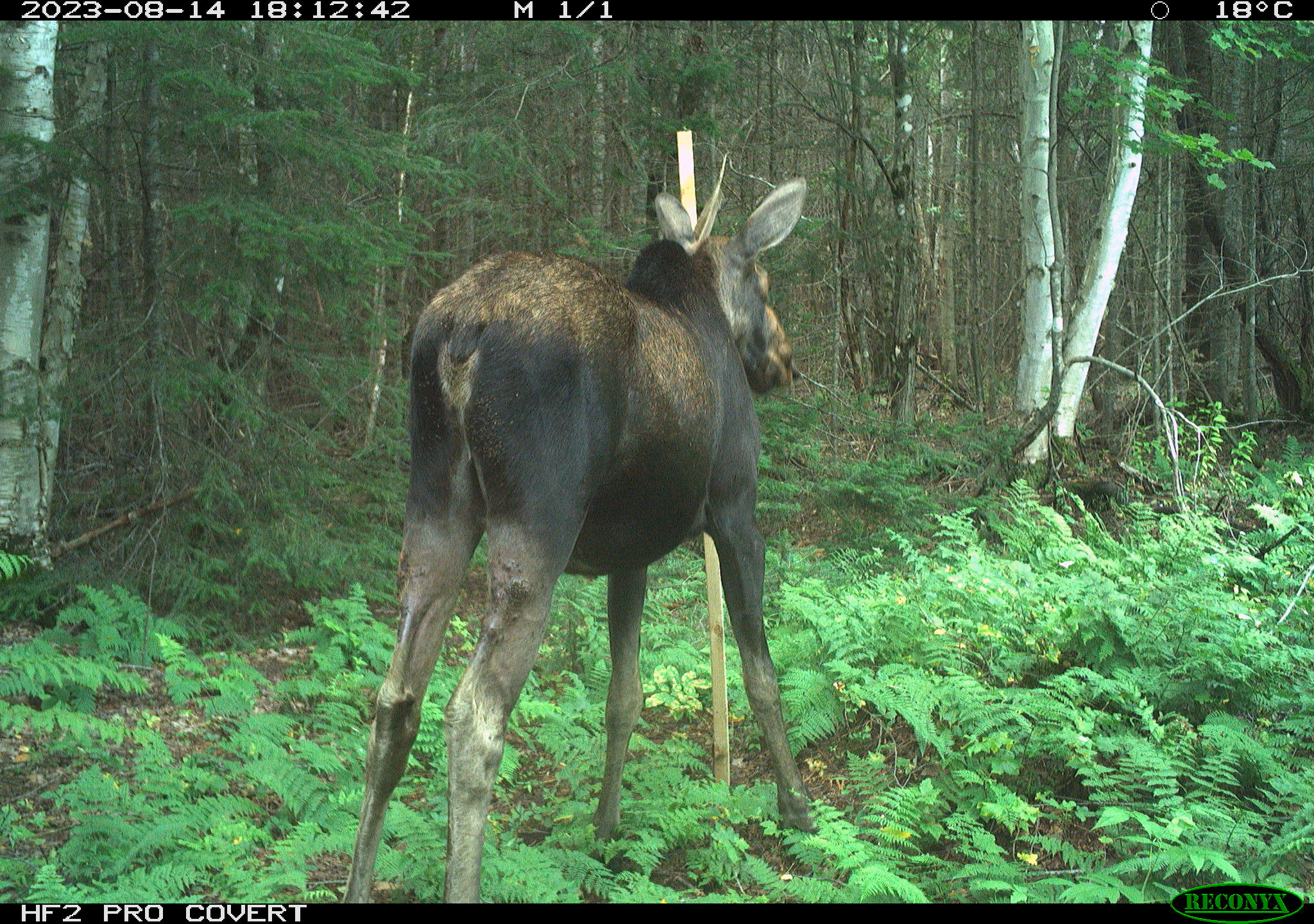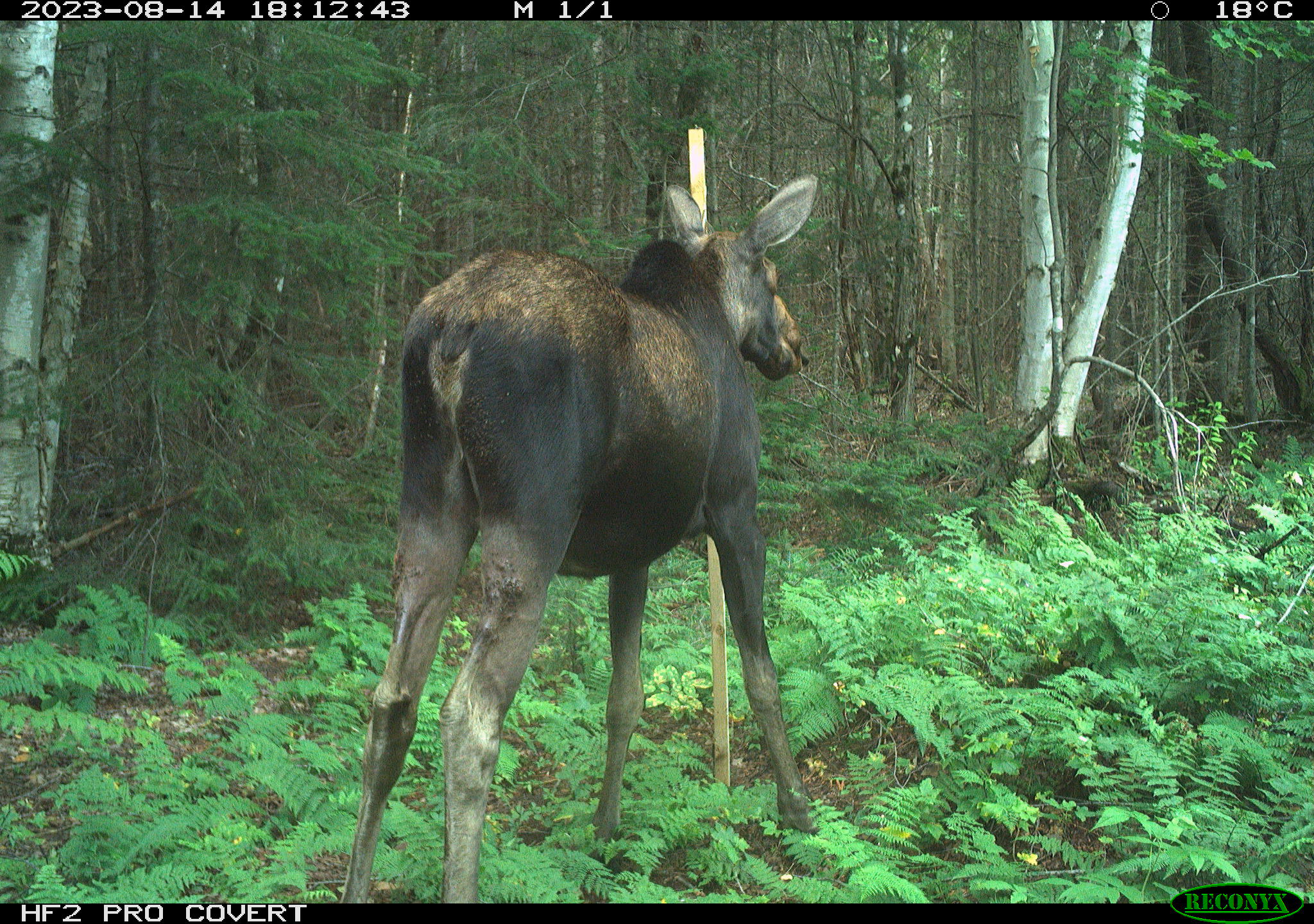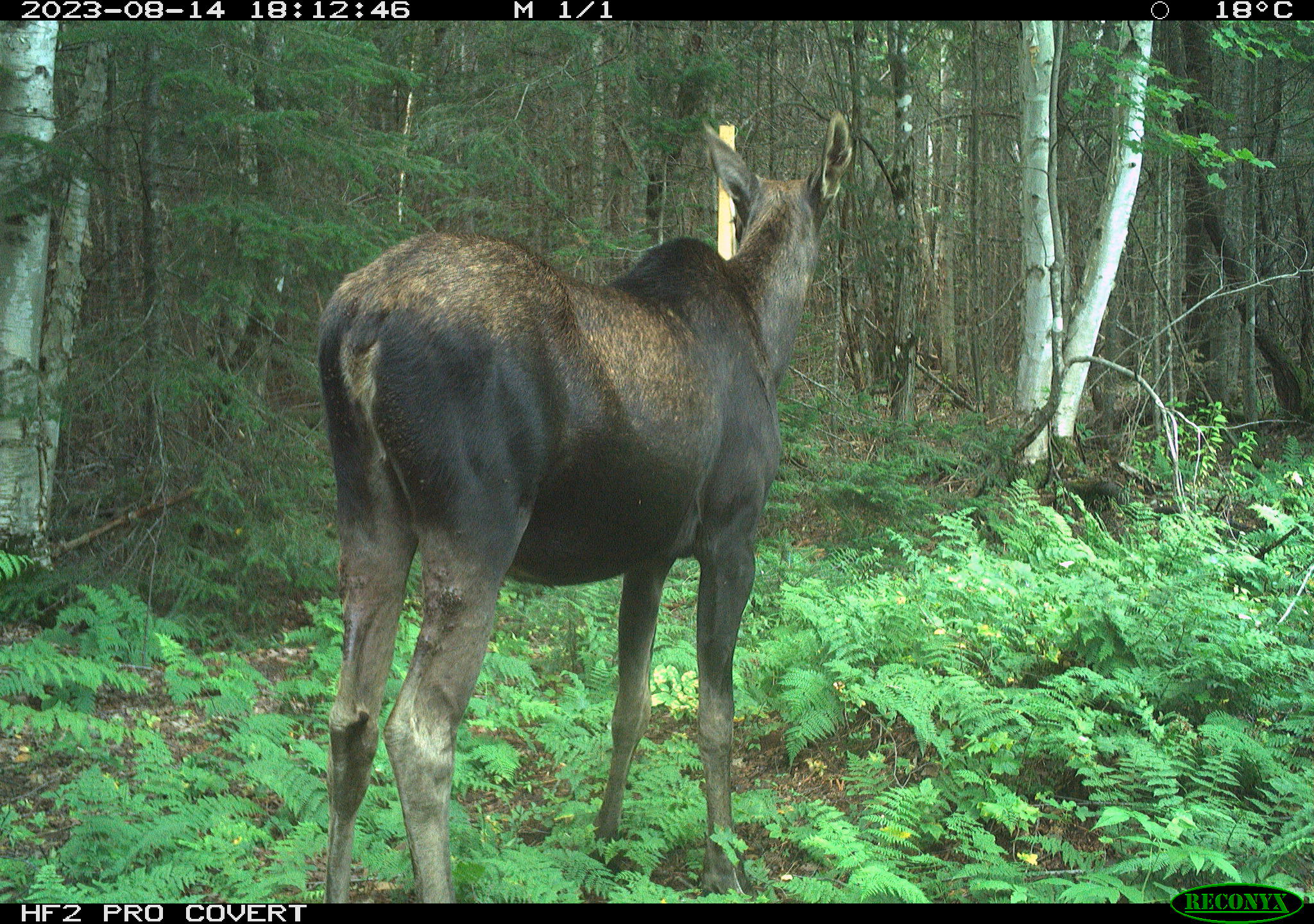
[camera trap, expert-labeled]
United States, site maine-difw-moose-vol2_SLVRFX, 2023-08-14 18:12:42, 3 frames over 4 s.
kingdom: Animalia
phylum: Chordata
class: Mammalia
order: Artiodactyla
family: Cervidae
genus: Alces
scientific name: Alces alces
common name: moose